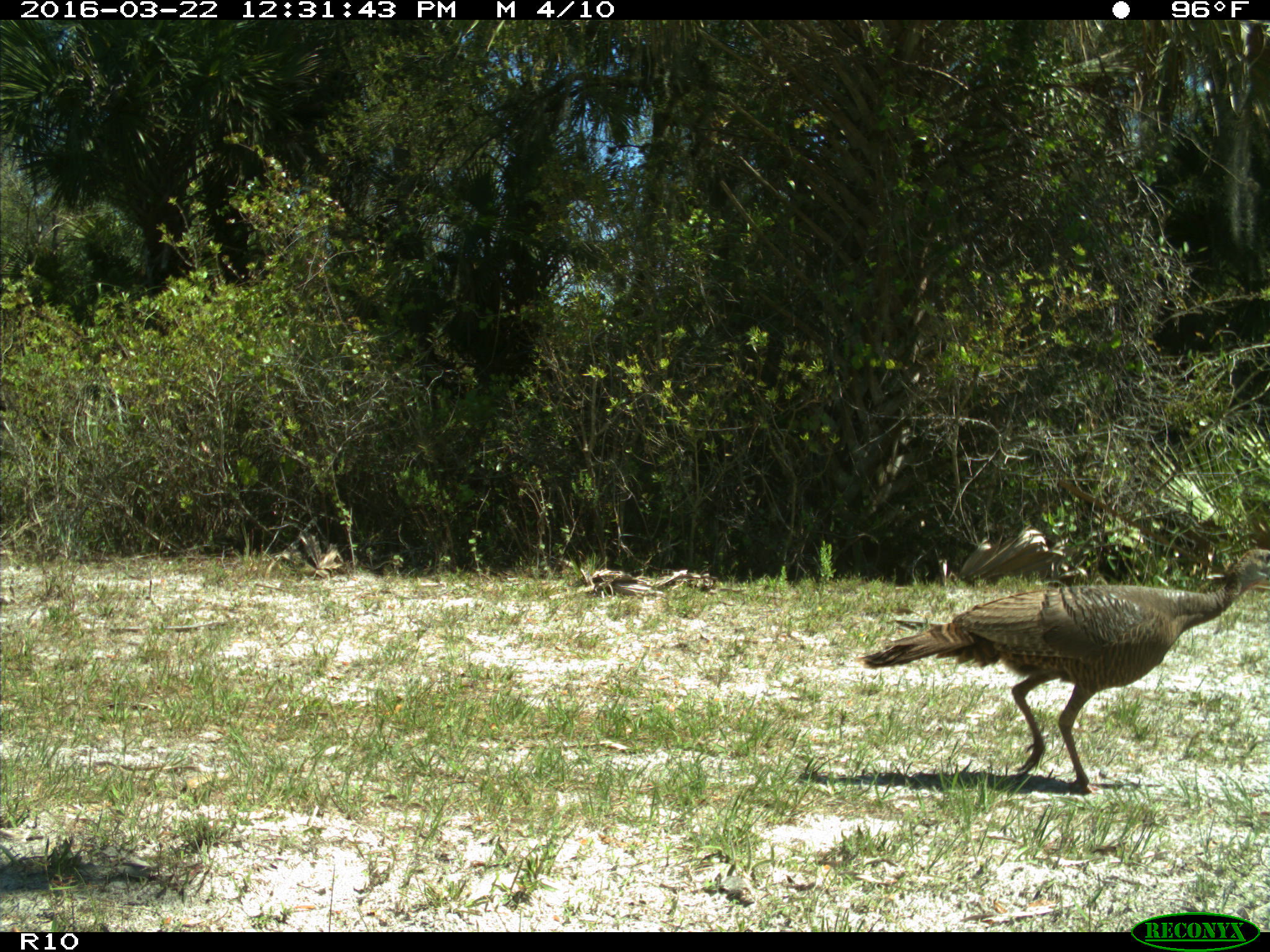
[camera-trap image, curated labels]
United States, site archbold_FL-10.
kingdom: Animalia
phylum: Chordata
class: Aves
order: Galliformes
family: Phasianidae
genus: Meleagris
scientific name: Meleagris gallopavo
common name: wild turkey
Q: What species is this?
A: Meleagris gallopavo (wild turkey).